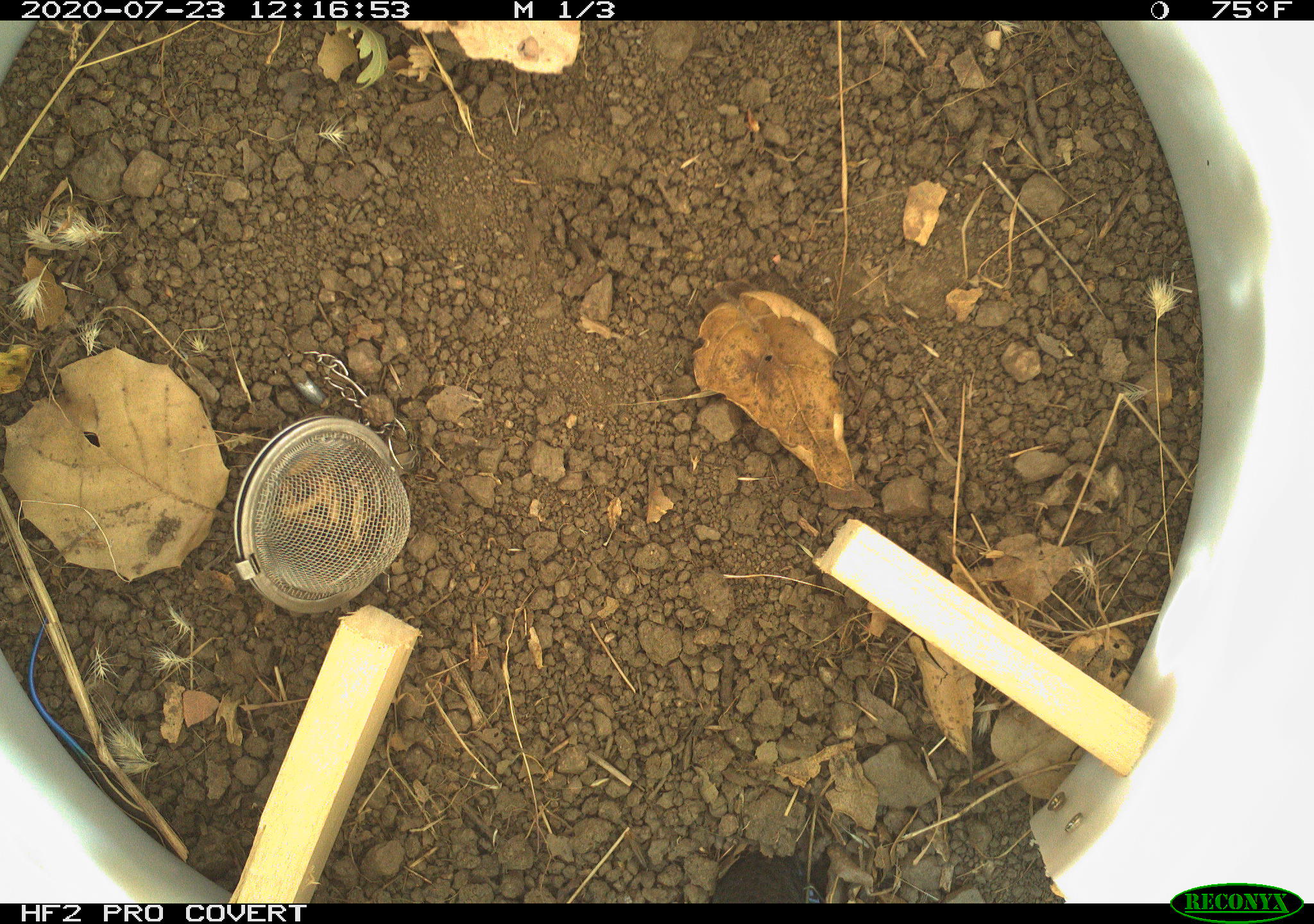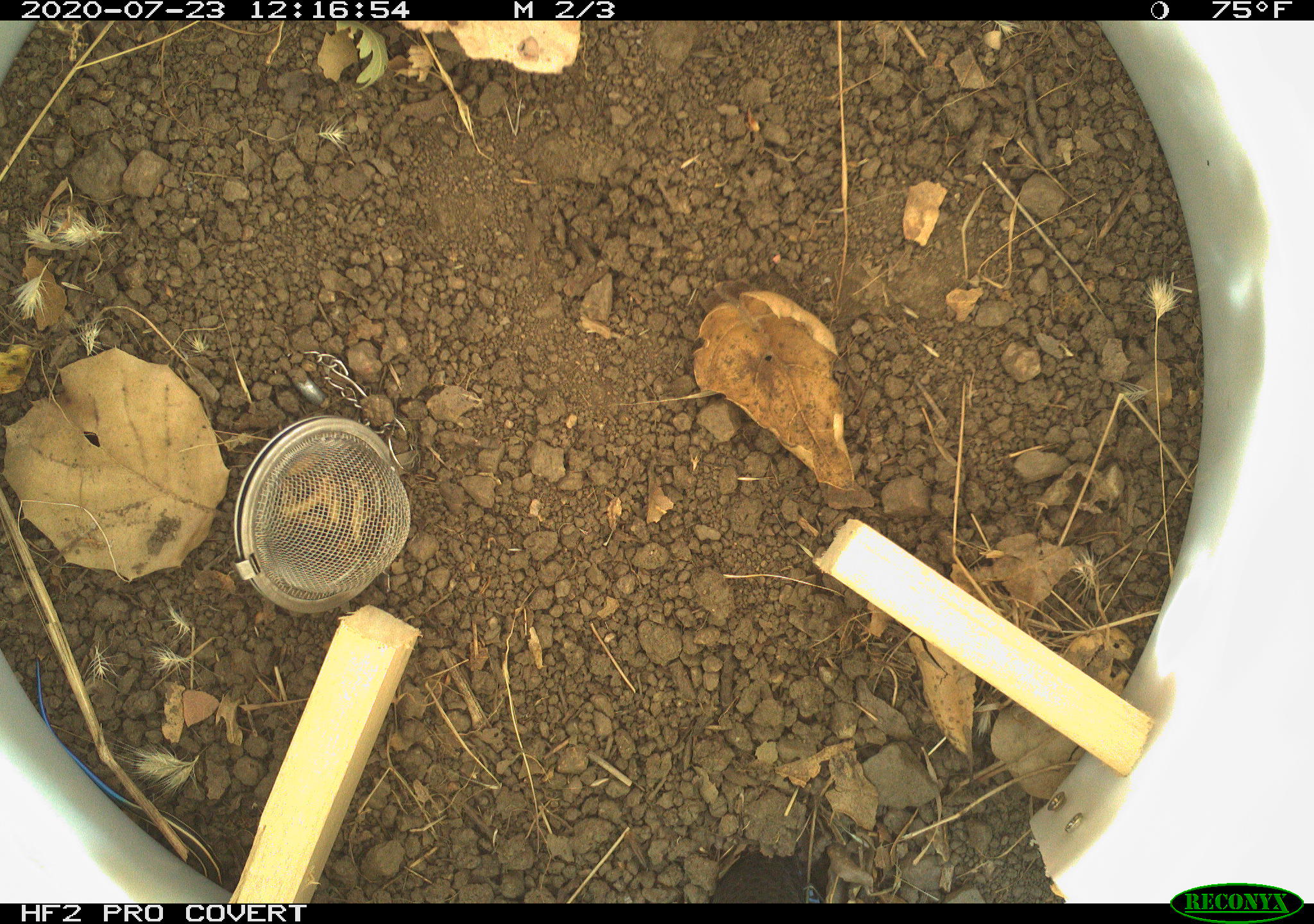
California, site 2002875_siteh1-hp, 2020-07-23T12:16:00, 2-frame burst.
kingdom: Animalia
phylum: Chordata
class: Reptilia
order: Squamata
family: Scincidae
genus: Plestiodon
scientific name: Plestiodon skiltonianus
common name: western skink